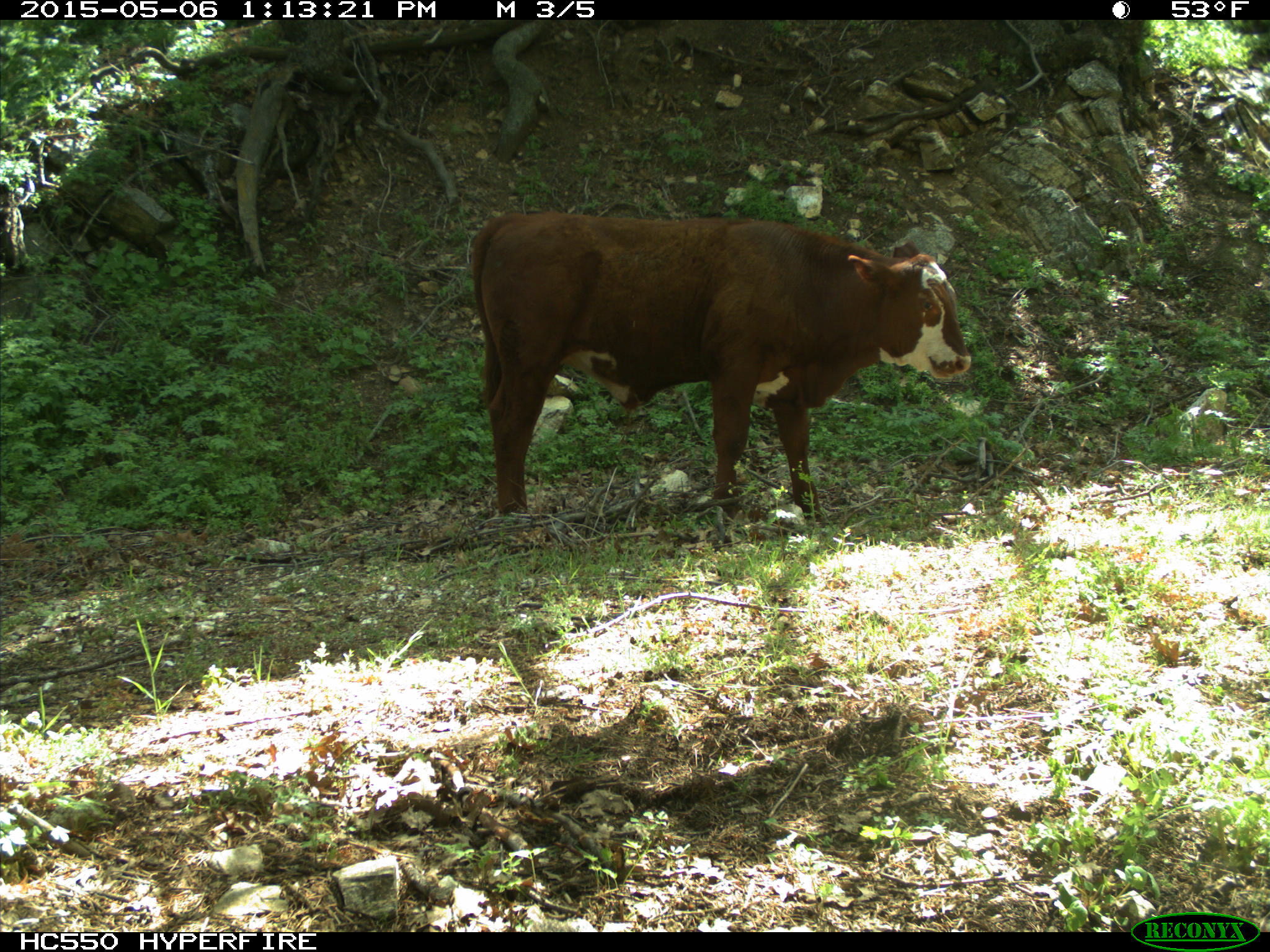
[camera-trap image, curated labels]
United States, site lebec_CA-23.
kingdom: Animalia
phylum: Chordata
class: Mammalia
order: Artiodactyla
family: Bovidae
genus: Bos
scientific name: Bos taurus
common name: domestic cow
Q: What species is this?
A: Bos taurus (domestic cow).